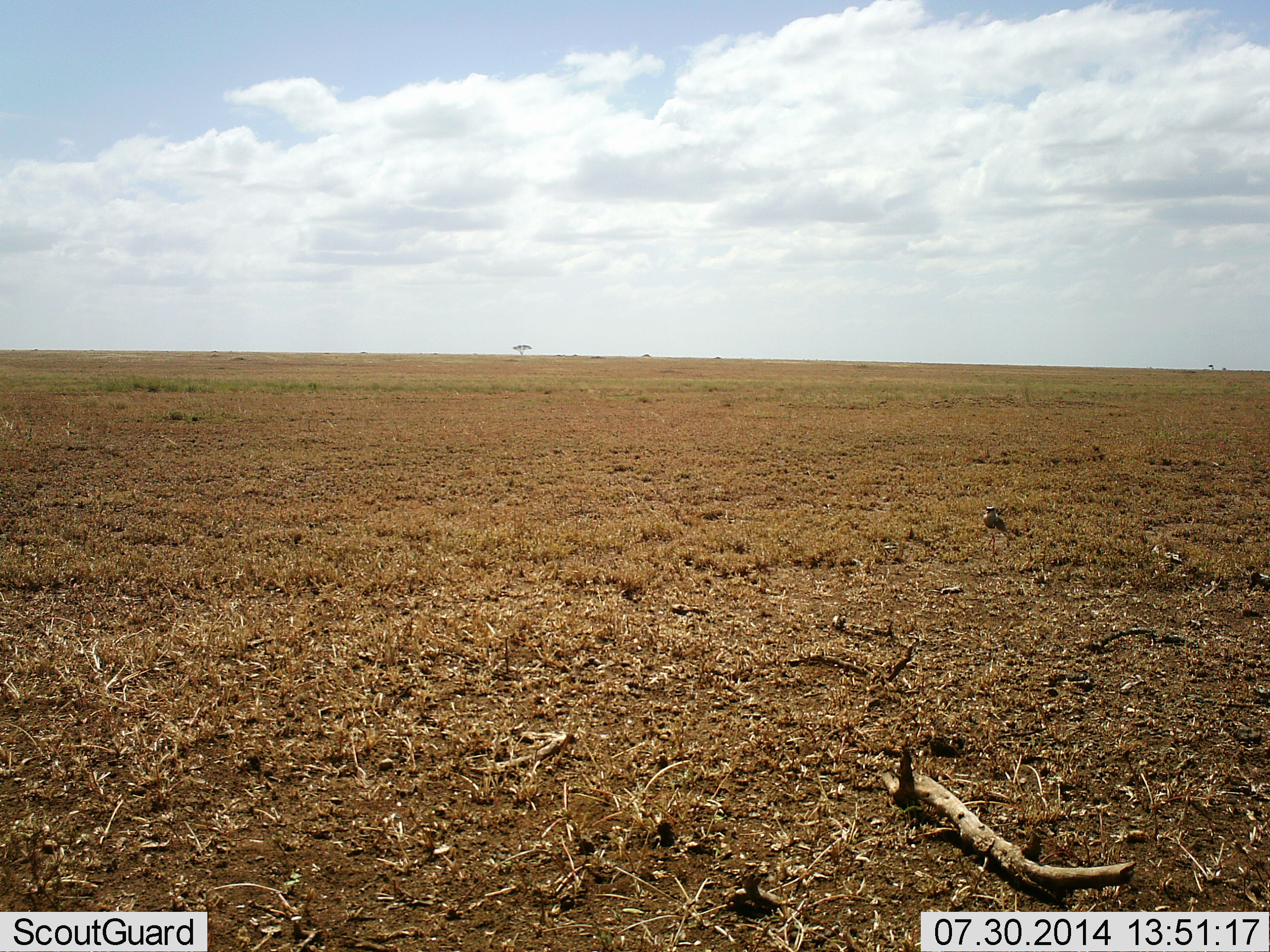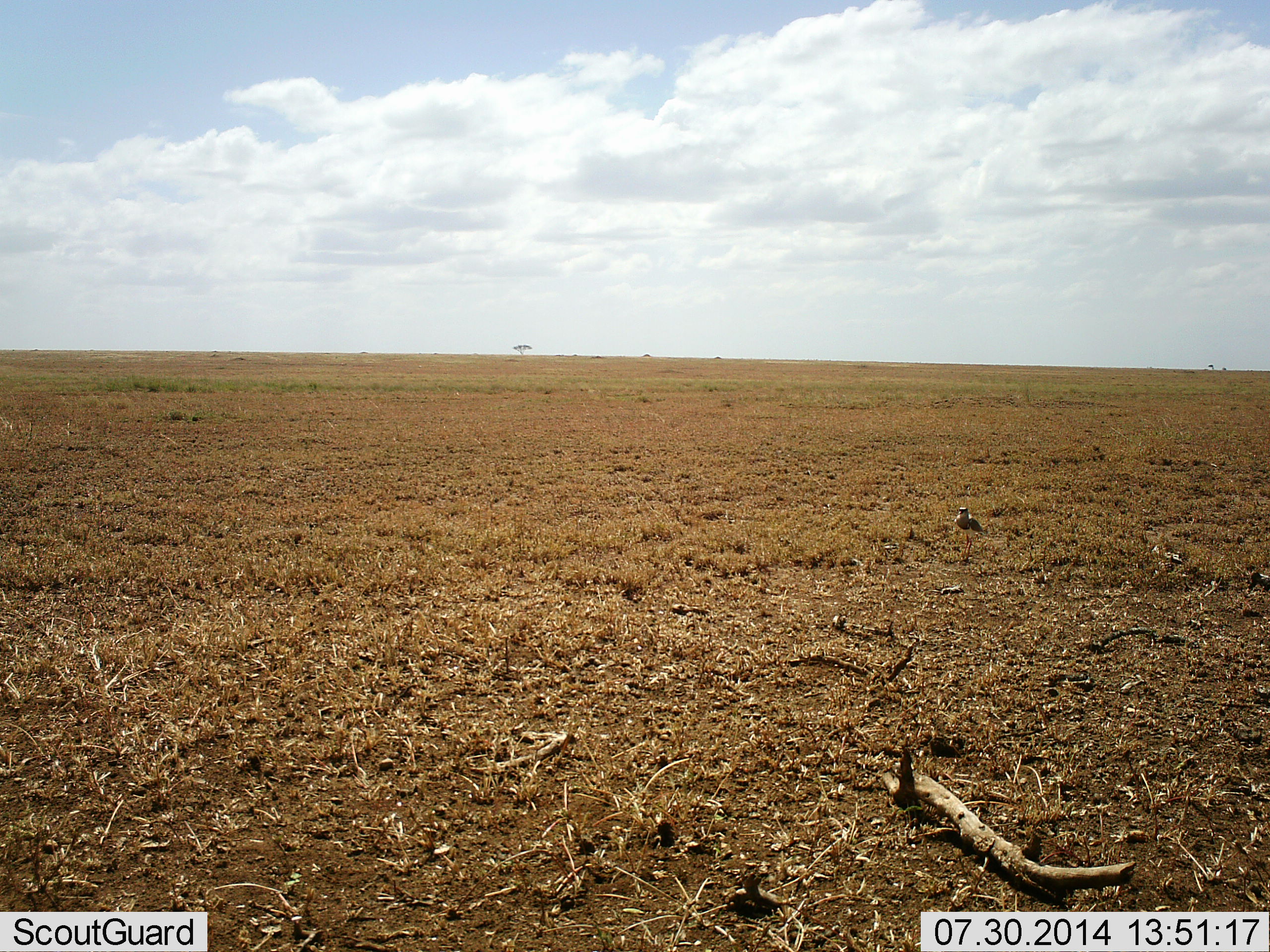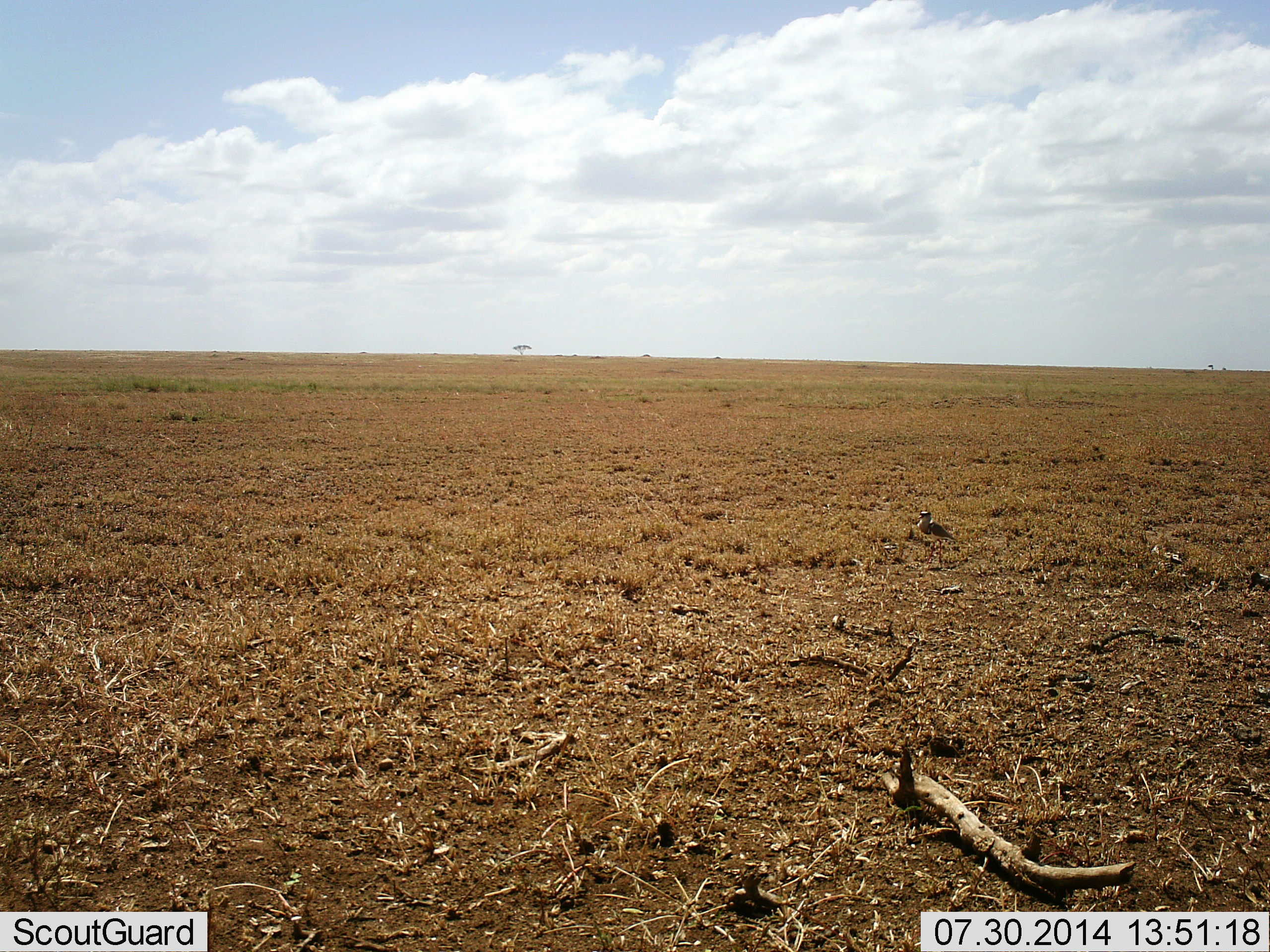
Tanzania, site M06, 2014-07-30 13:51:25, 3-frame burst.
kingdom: Animalia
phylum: Chordata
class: Aves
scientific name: Aves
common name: bird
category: otherbird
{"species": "otherbird (bird) (Aves)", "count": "1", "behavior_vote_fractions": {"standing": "10%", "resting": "0%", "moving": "90%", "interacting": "0%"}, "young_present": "0%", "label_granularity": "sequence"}